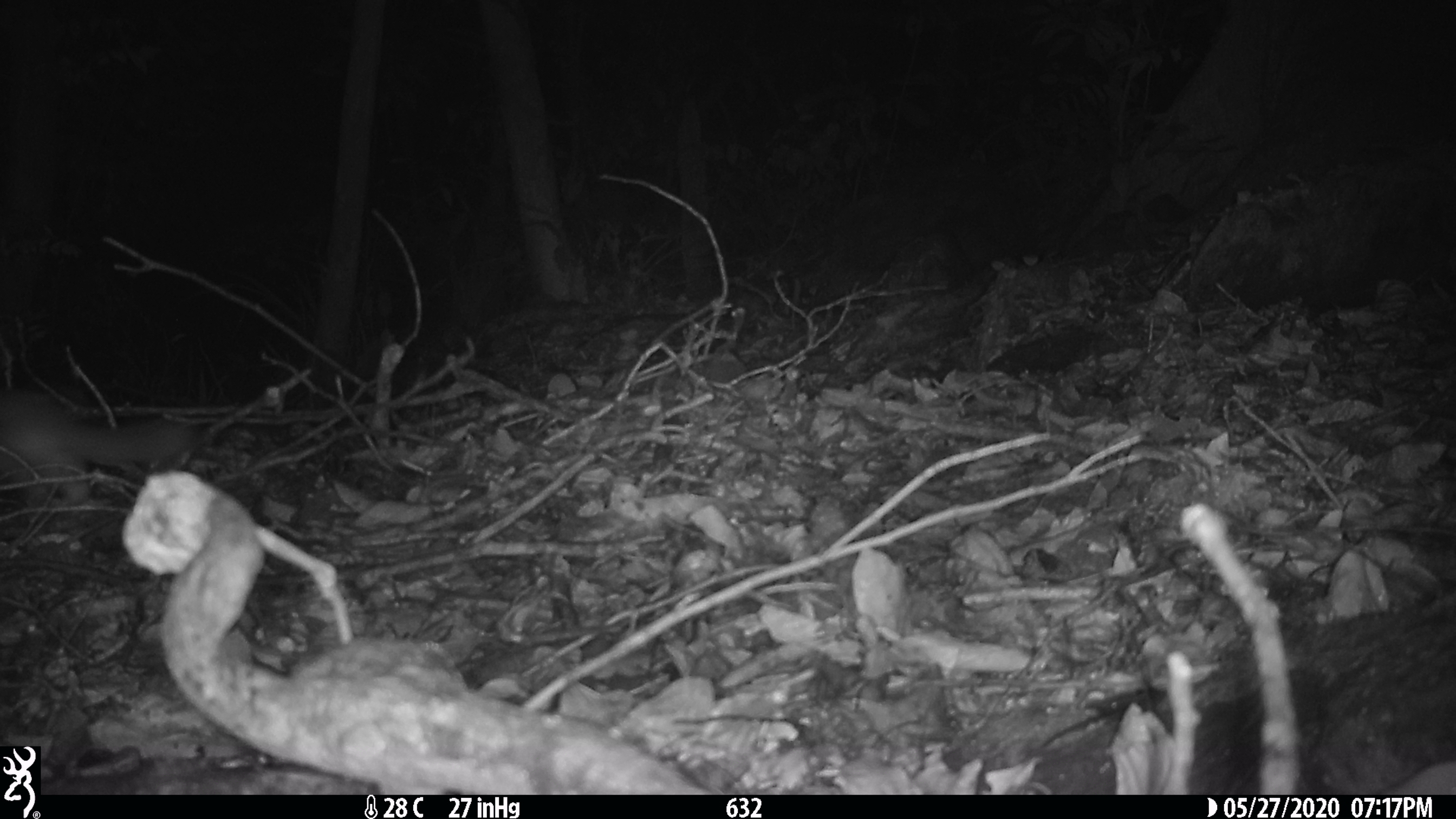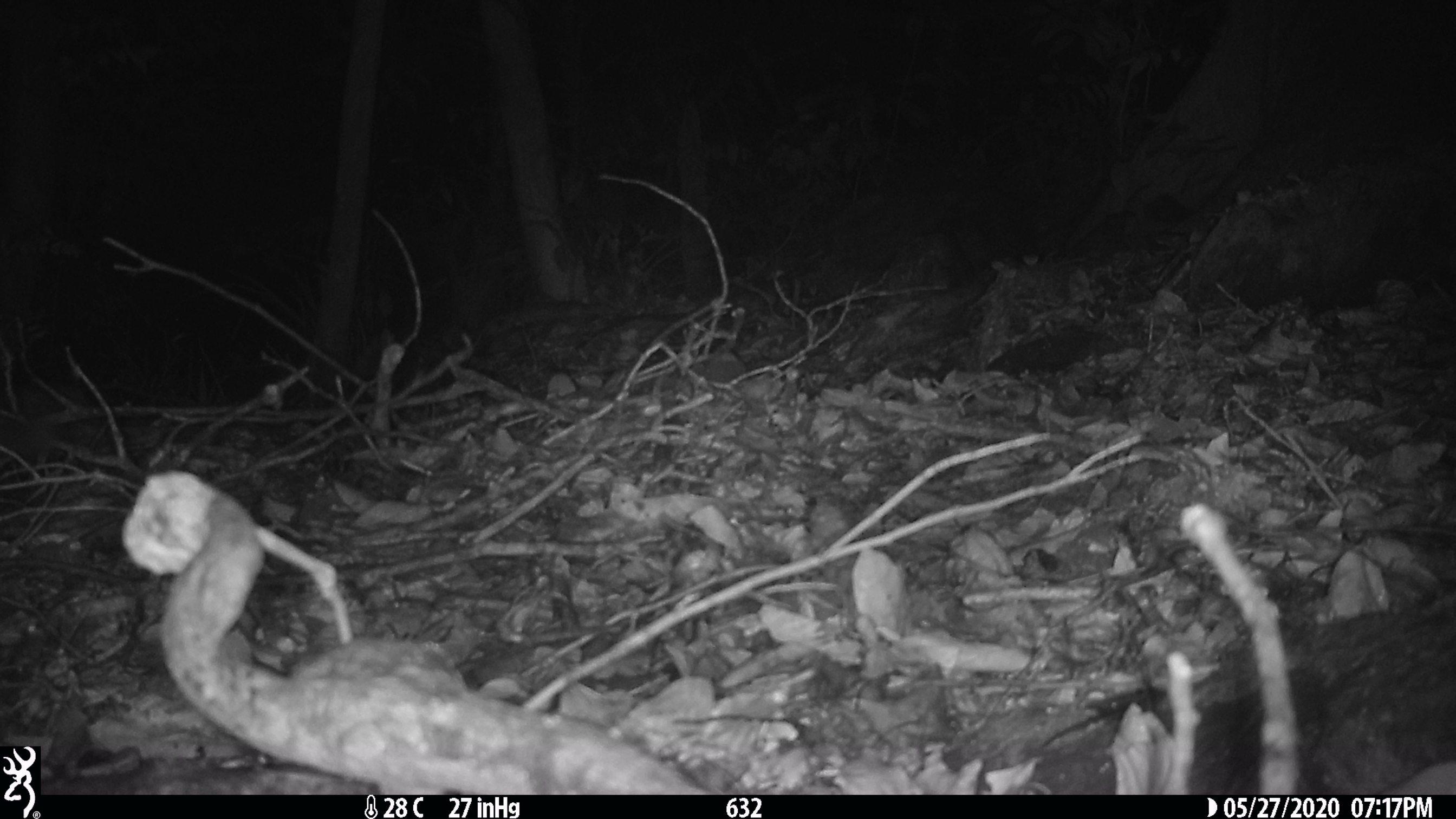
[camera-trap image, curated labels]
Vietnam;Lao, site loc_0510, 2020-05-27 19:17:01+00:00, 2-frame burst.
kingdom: Animalia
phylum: Chordata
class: Mammalia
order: Carnivora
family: Mustelidae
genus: Melogale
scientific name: Melogale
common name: ferret badger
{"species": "ferret badger (Melogale)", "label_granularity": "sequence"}